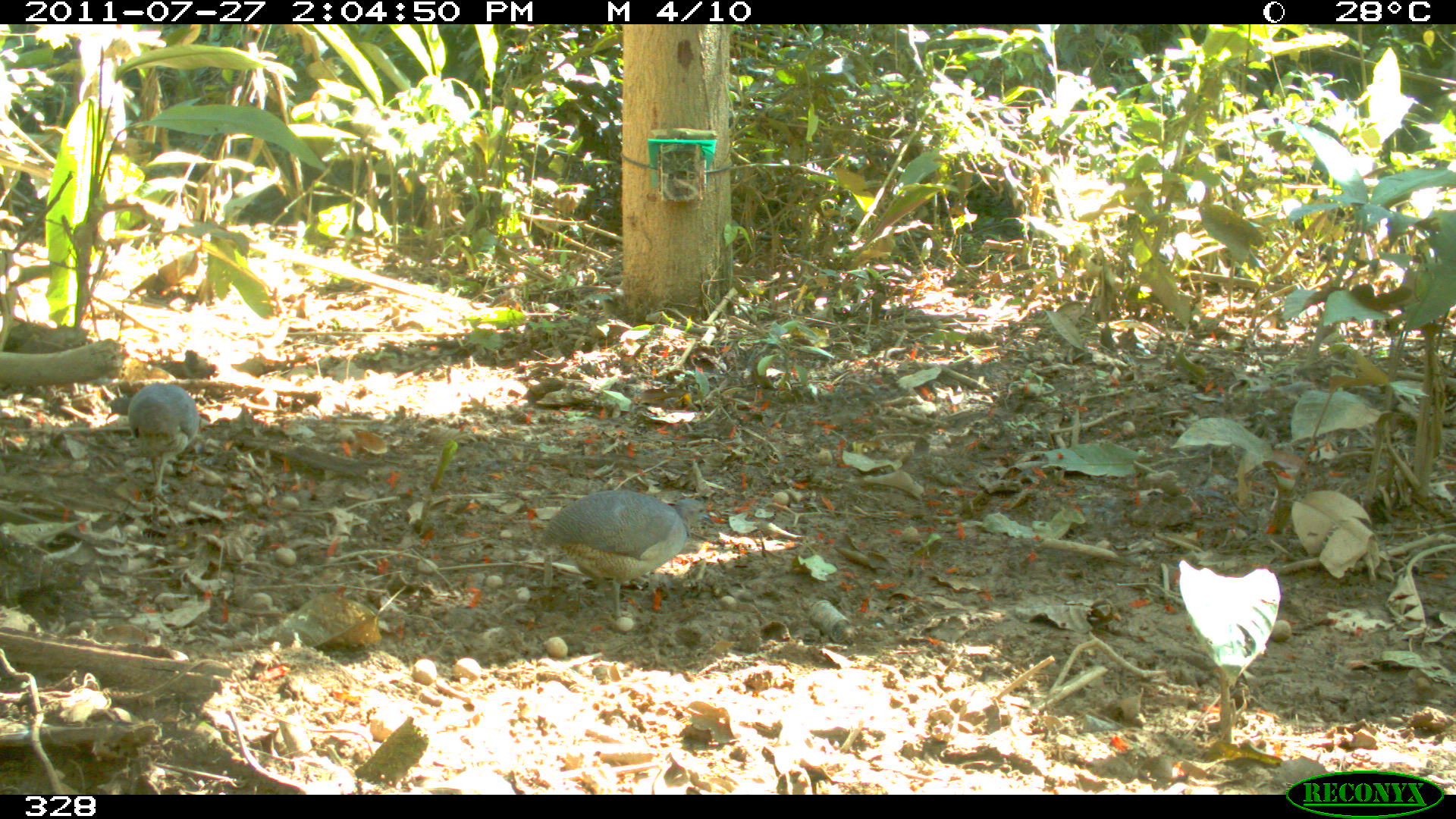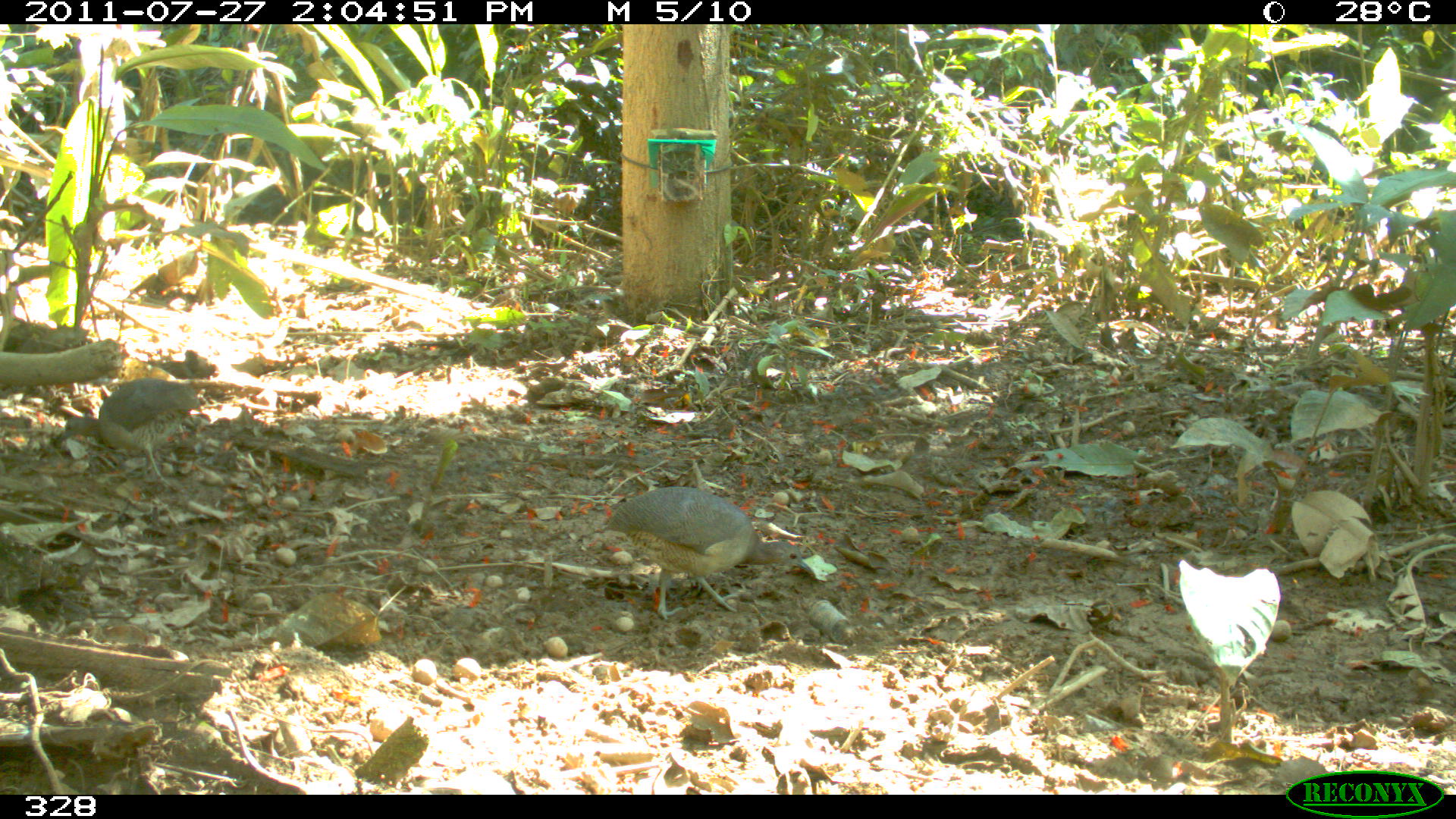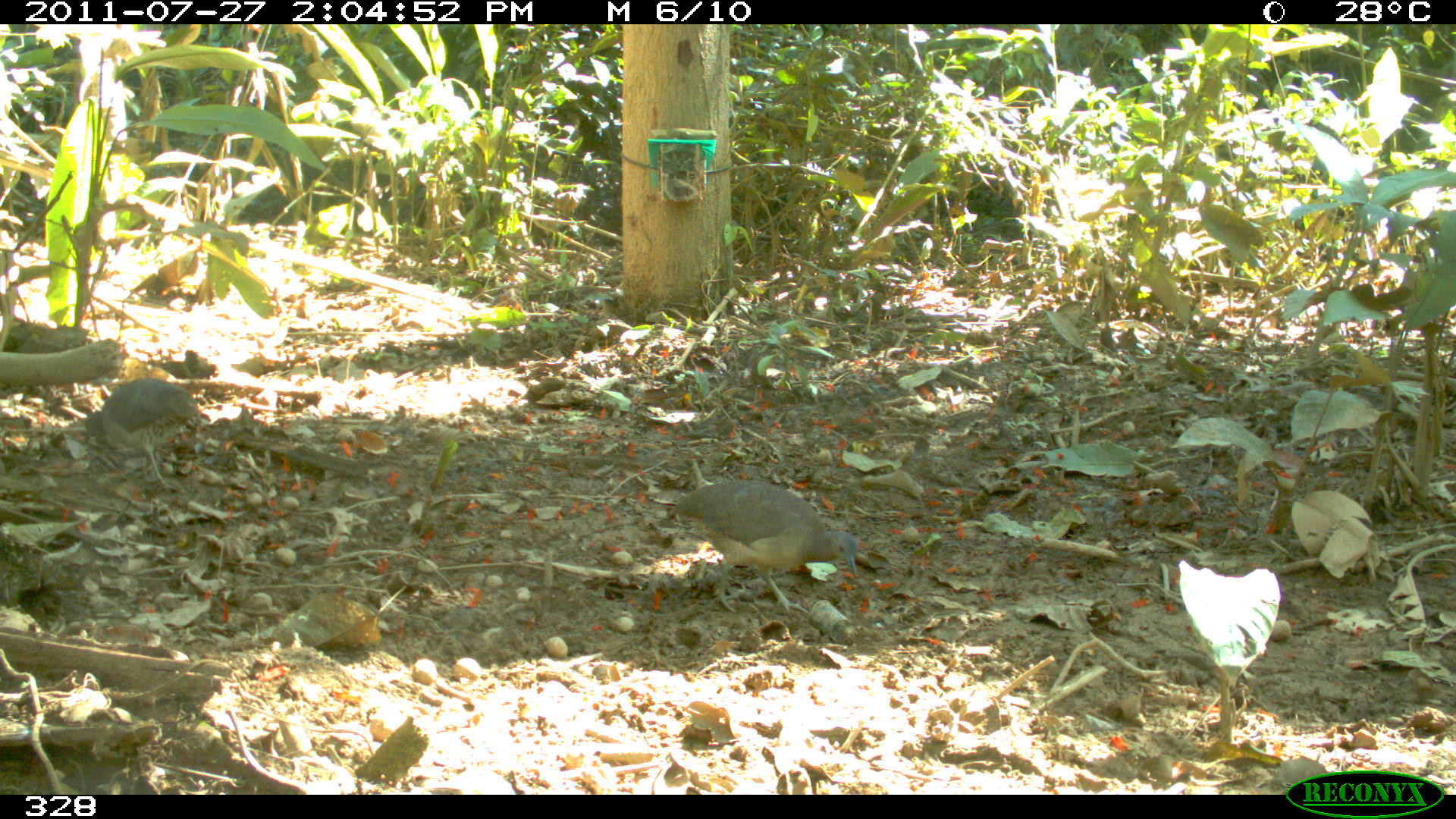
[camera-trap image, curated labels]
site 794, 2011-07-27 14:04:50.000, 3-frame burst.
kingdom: Animalia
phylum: Chordata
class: Aves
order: Galliformes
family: Phasianidae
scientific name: Phasianidae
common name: quails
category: quail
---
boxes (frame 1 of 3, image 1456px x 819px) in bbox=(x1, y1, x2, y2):
quail: bbox=(538, 489, 712, 618); bbox=(107, 383, 200, 501)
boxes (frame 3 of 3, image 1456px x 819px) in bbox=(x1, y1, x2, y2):
quail: bbox=(668, 479, 857, 613); bbox=(83, 378, 196, 492)